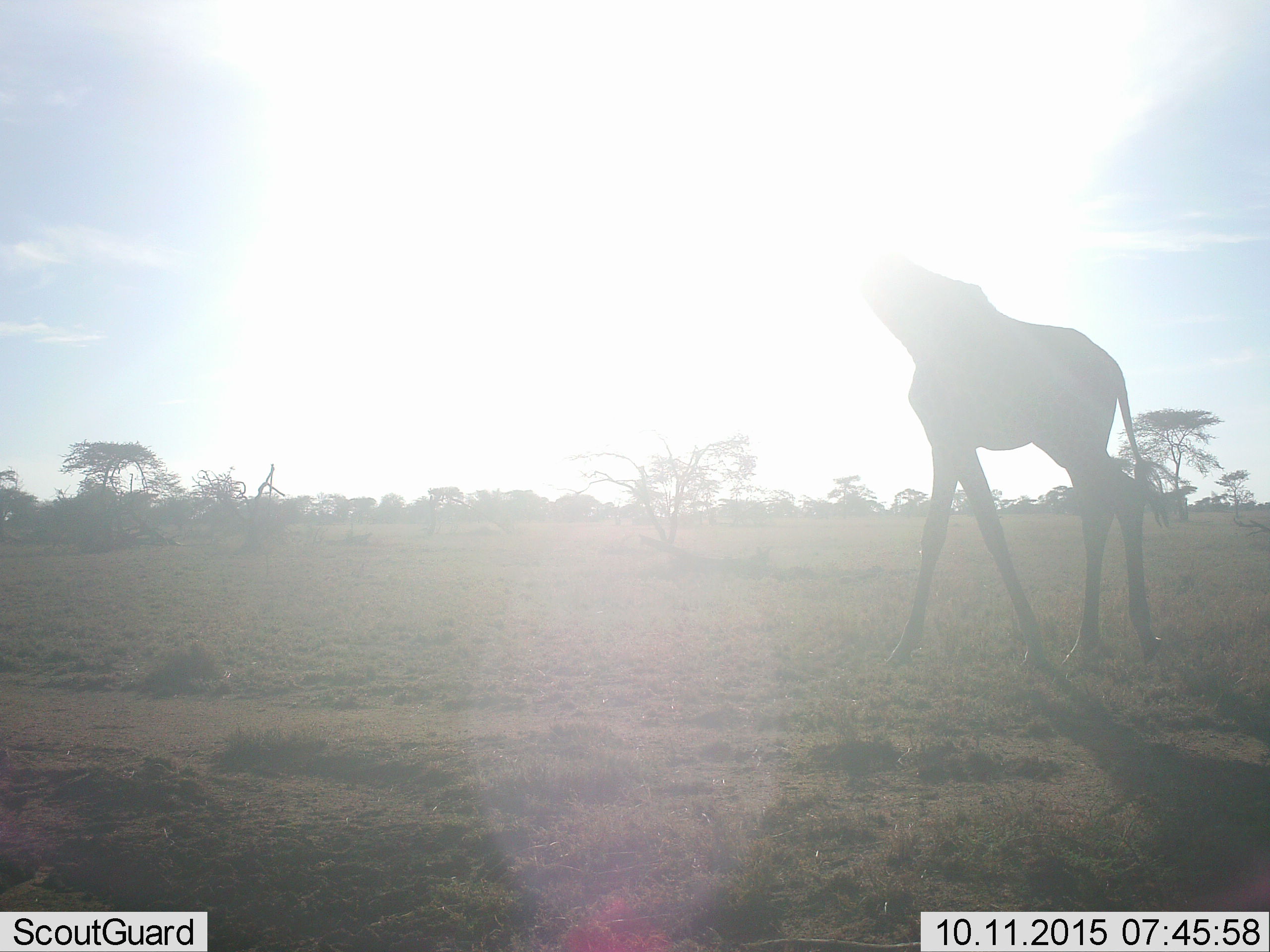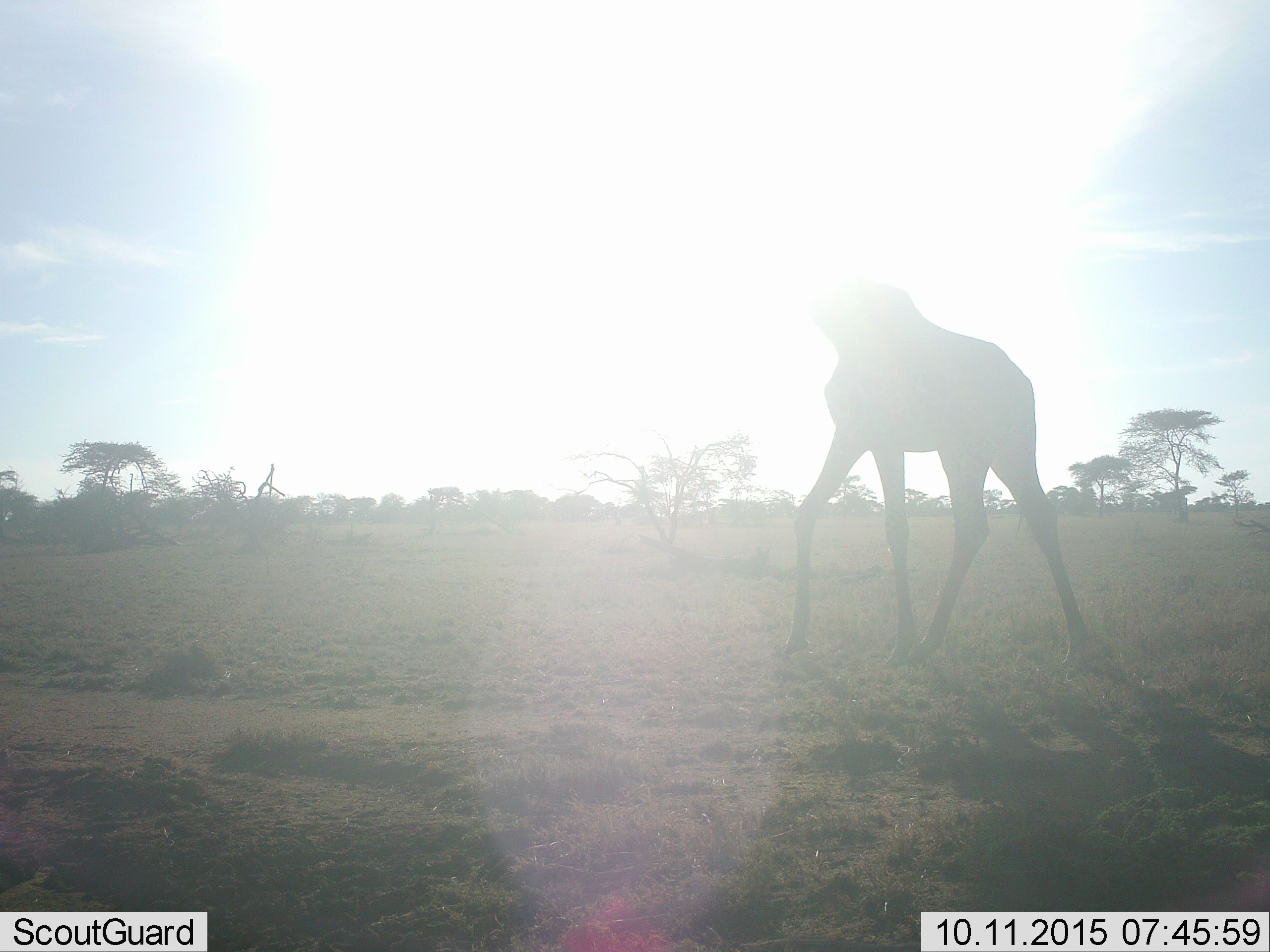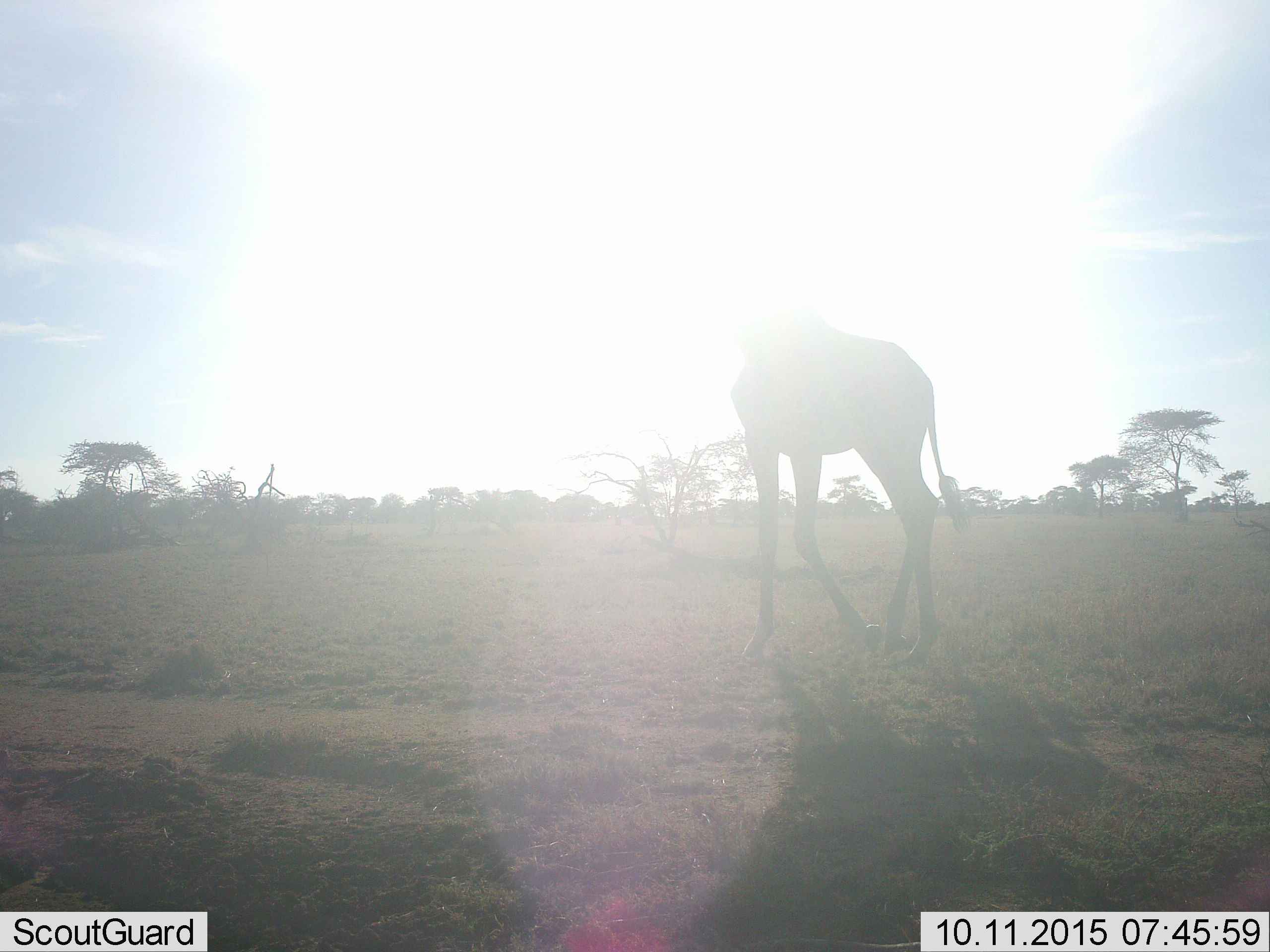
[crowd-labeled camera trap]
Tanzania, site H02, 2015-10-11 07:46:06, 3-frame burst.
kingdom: Animalia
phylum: Chordata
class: Mammalia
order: Artiodactyla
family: Giraffidae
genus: Giraffa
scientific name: Giraffa camelopardalis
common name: giraffe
Giraffe (Giraffa camelopardalis), count 1. Behavior (volunteer vote fractions): standing 20%, resting 0%, moving 80%, interacting 0%. Young present (vote fraction): 0%. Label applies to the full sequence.